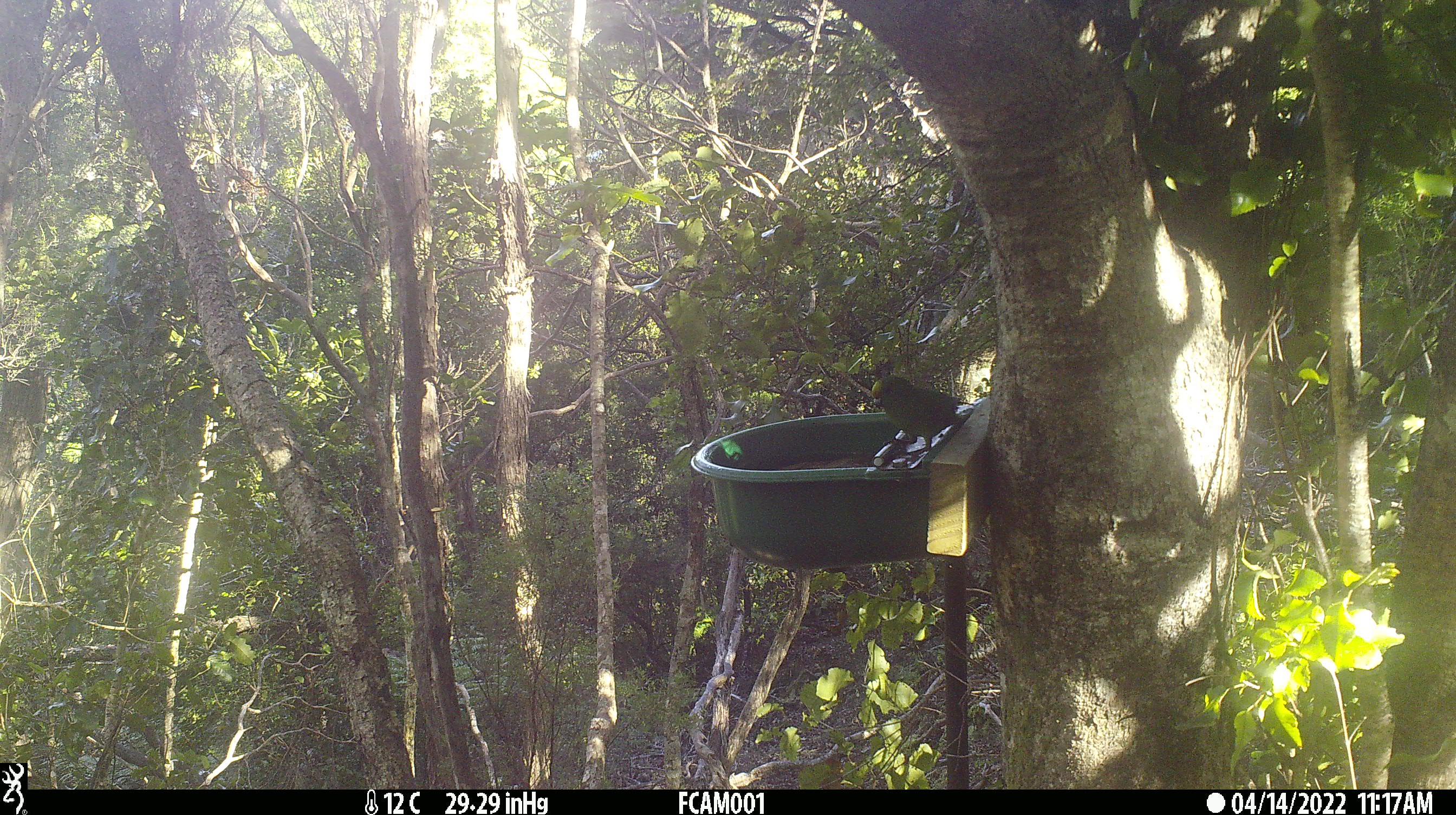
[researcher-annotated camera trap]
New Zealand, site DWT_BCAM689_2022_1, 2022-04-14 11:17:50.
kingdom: Animalia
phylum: Chordata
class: Aves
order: Psittaciformes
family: Psittaculidae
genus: Cyanoramphus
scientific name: Cyanoramphus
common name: parakeet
Parakeet (Cyanoramphus).